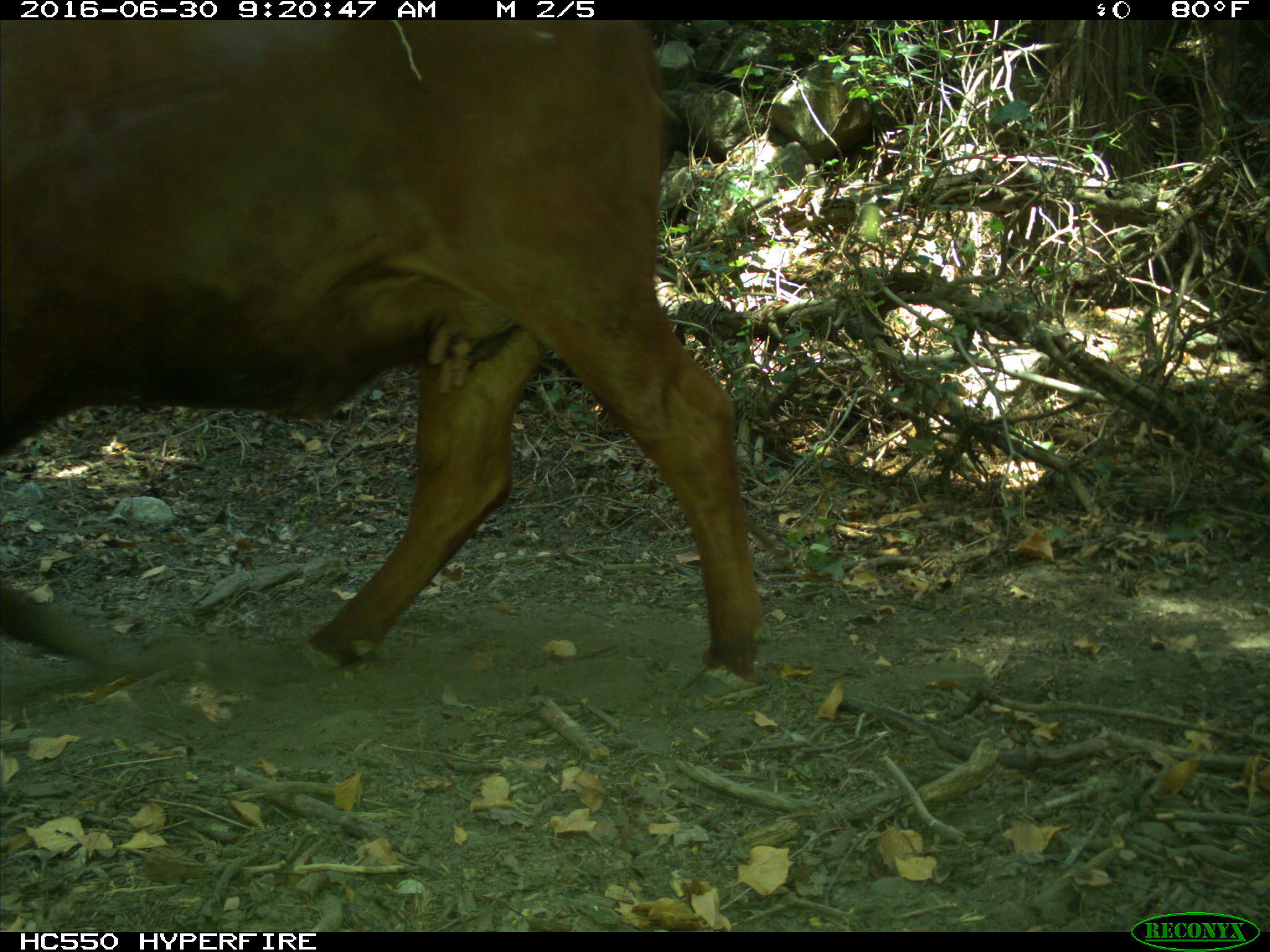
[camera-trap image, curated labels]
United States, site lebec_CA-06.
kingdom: Animalia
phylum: Chordata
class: Mammalia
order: Artiodactyla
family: Bovidae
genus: Bos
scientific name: Bos taurus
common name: domestic cow